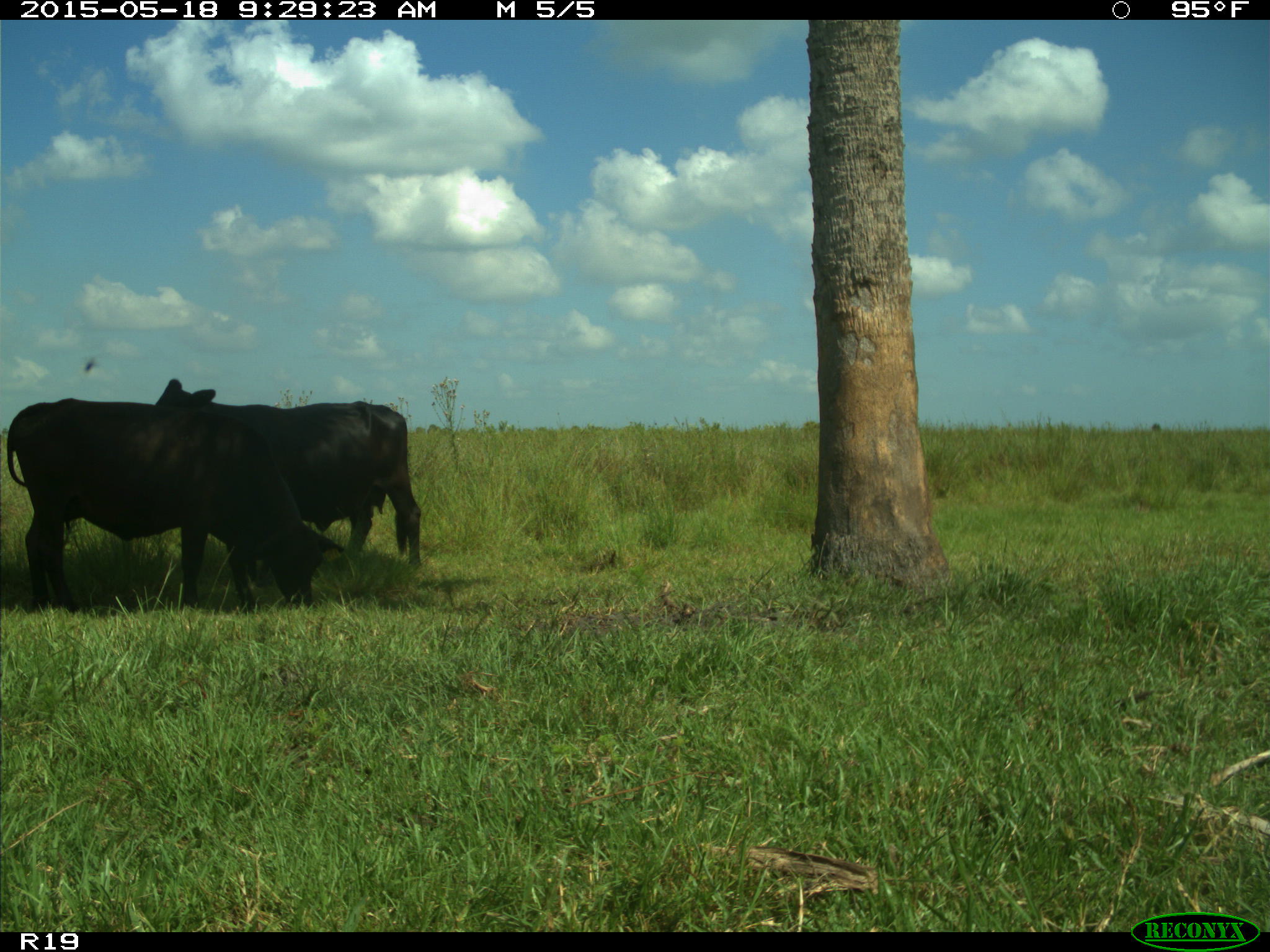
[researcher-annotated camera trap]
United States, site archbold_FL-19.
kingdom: Animalia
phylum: Chordata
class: Mammalia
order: Artiodactyla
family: Bovidae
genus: Bos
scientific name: Bos taurus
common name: domestic cow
Bos taurus (domestic cow).